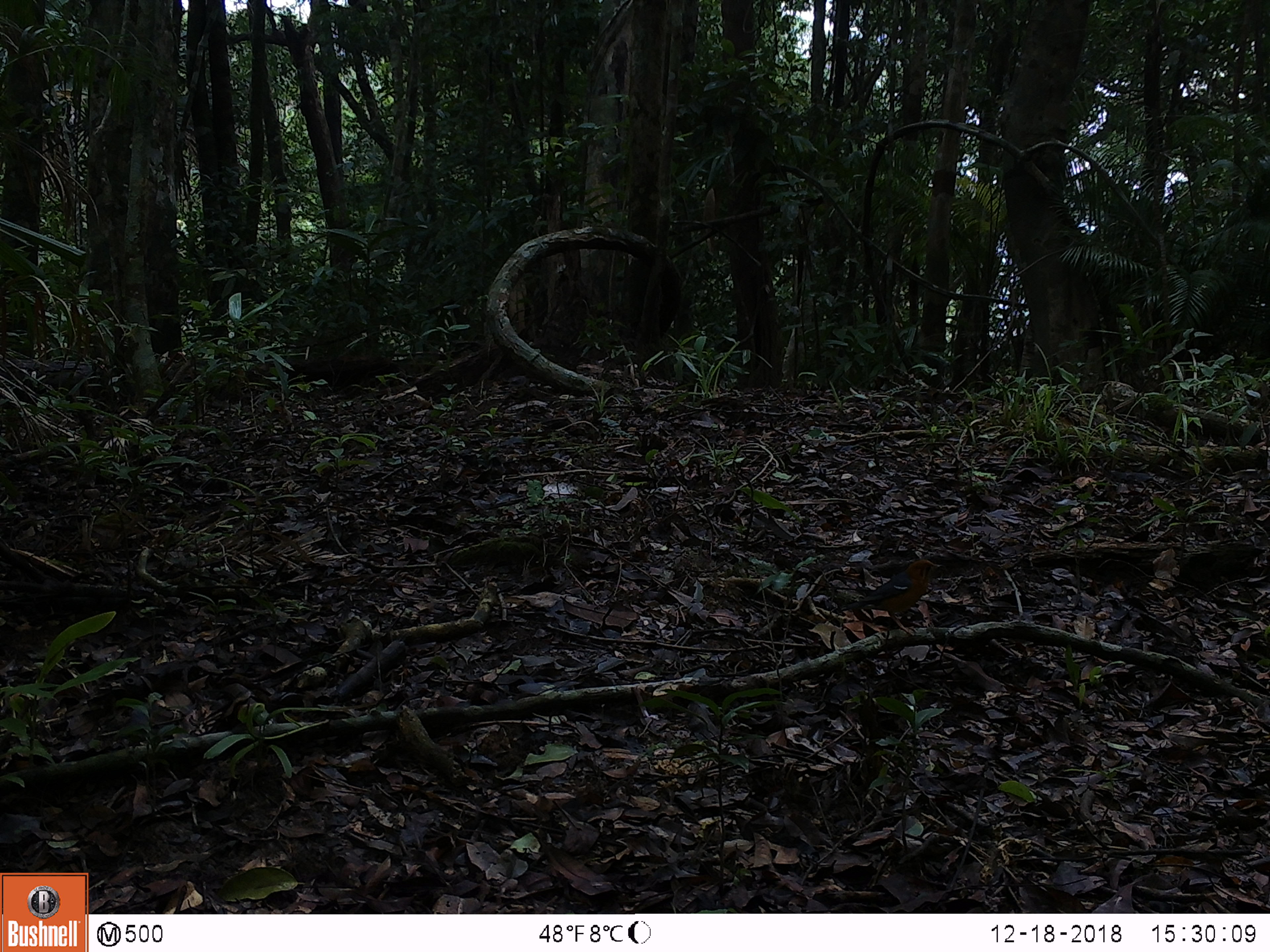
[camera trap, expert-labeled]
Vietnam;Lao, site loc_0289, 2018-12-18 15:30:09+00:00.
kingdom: Animalia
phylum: Chordata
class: Mammalia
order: Primates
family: Cercopithecidae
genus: Macaca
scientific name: Macaca nemestrina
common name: pig-tailed macaque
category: pig tailed macaque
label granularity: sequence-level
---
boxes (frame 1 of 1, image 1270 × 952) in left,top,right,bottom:
pig tailed macaque: 839,559,946,636